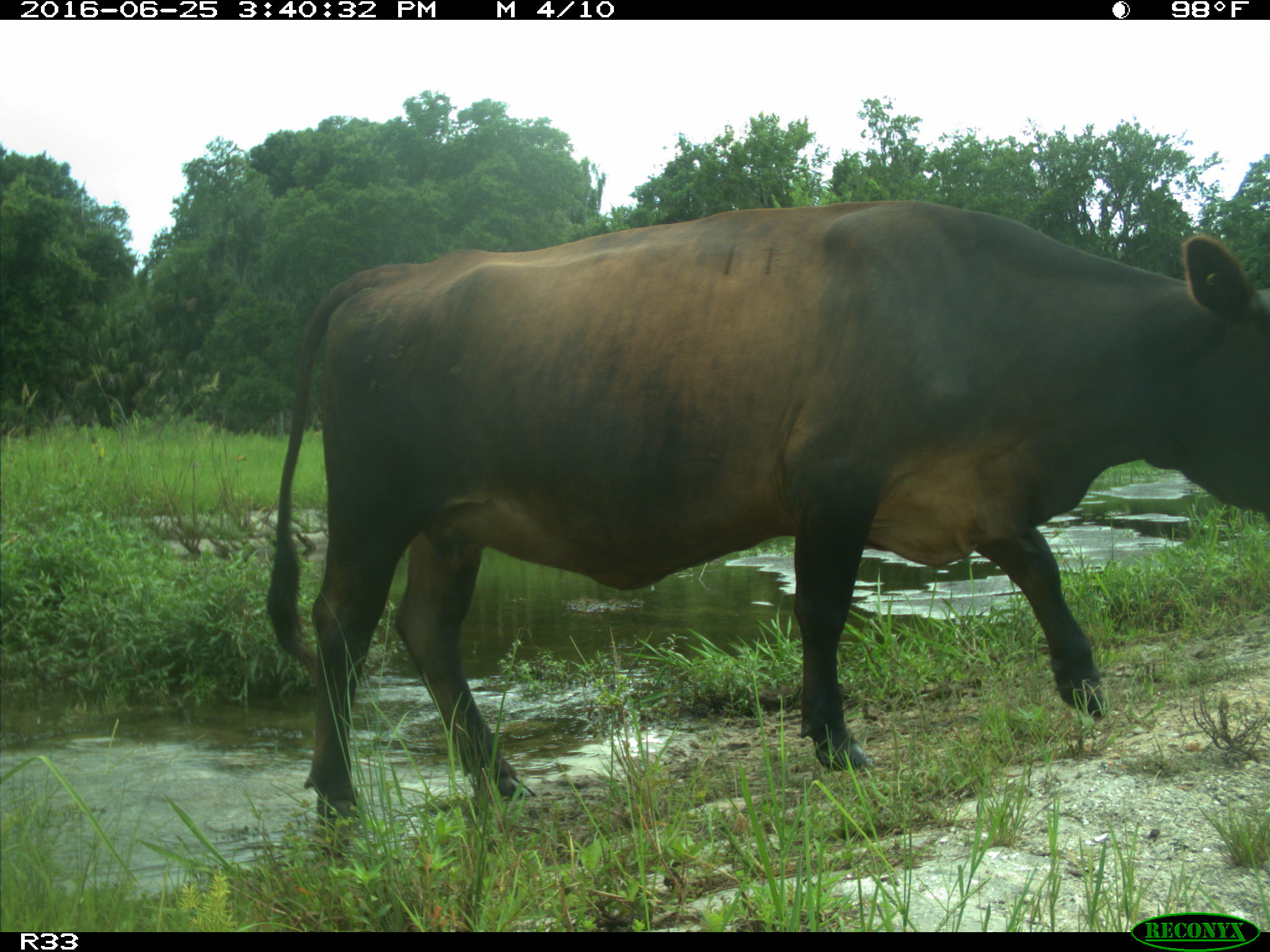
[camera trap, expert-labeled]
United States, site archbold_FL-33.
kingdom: Animalia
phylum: Chordata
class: Mammalia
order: Artiodactyla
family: Bovidae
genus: Bos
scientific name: Bos taurus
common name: domestic cow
Bos taurus (domestic cow).